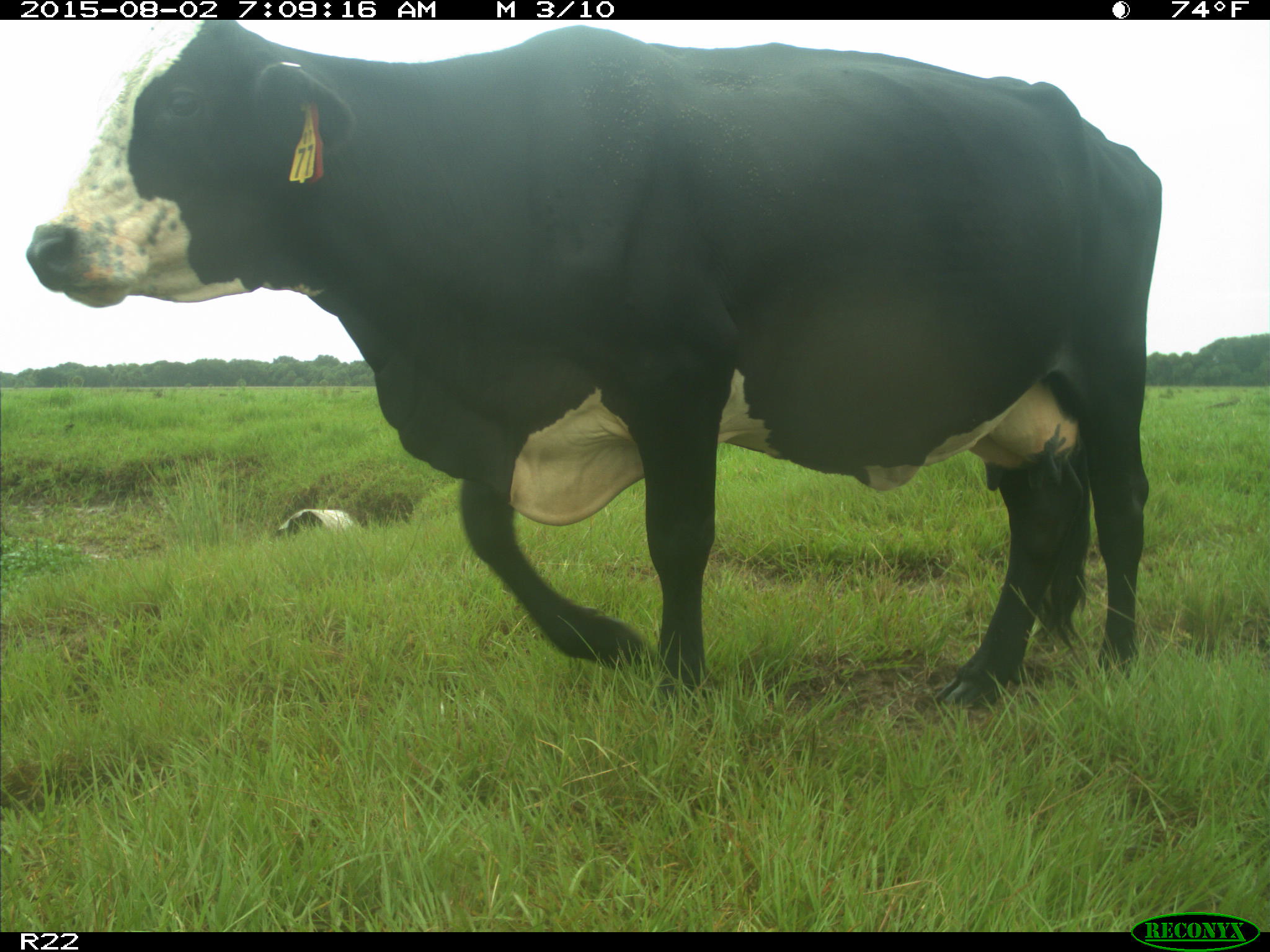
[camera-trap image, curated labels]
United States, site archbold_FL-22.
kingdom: Animalia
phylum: Chordata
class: Mammalia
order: Artiodactyla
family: Bovidae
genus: Bos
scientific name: Bos taurus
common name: domestic cow